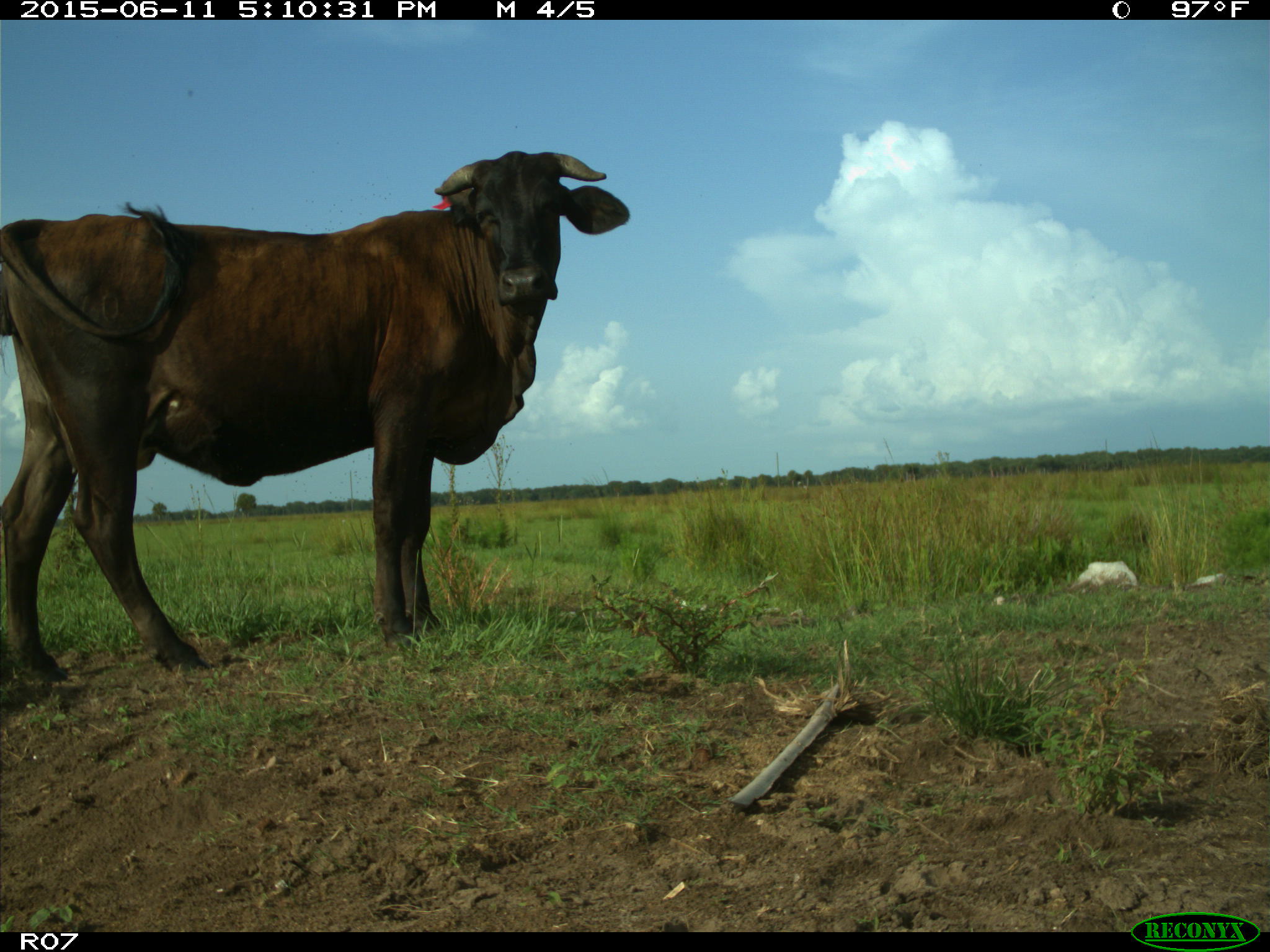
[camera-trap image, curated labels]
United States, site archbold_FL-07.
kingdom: Animalia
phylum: Chordata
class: Mammalia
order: Artiodactyla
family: Bovidae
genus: Bos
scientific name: Bos taurus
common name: domestic cow